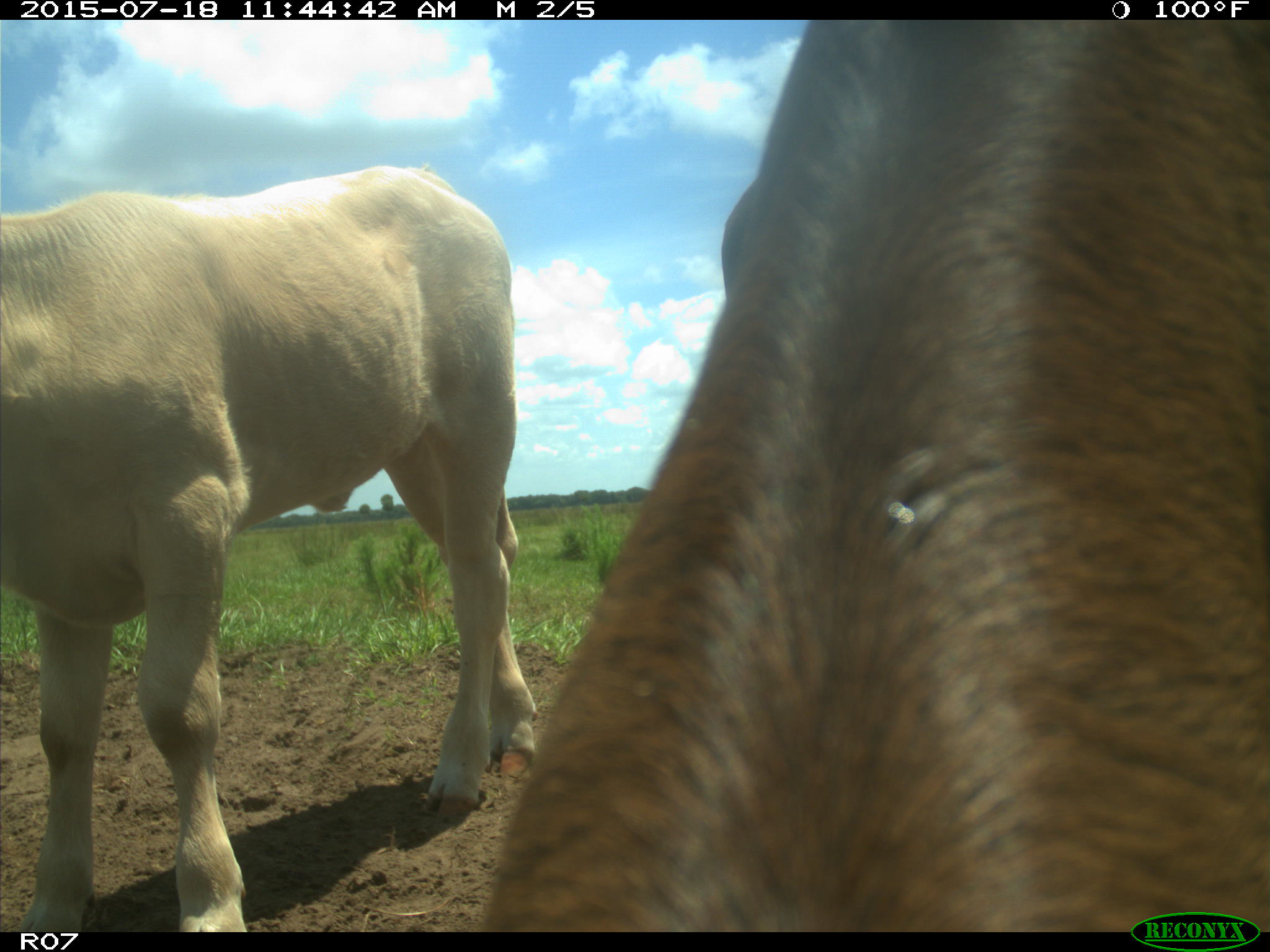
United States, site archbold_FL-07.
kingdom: Animalia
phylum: Chordata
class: Mammalia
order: Artiodactyla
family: Bovidae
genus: Bos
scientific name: Bos taurus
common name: domestic cow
Bos taurus (domestic cow).